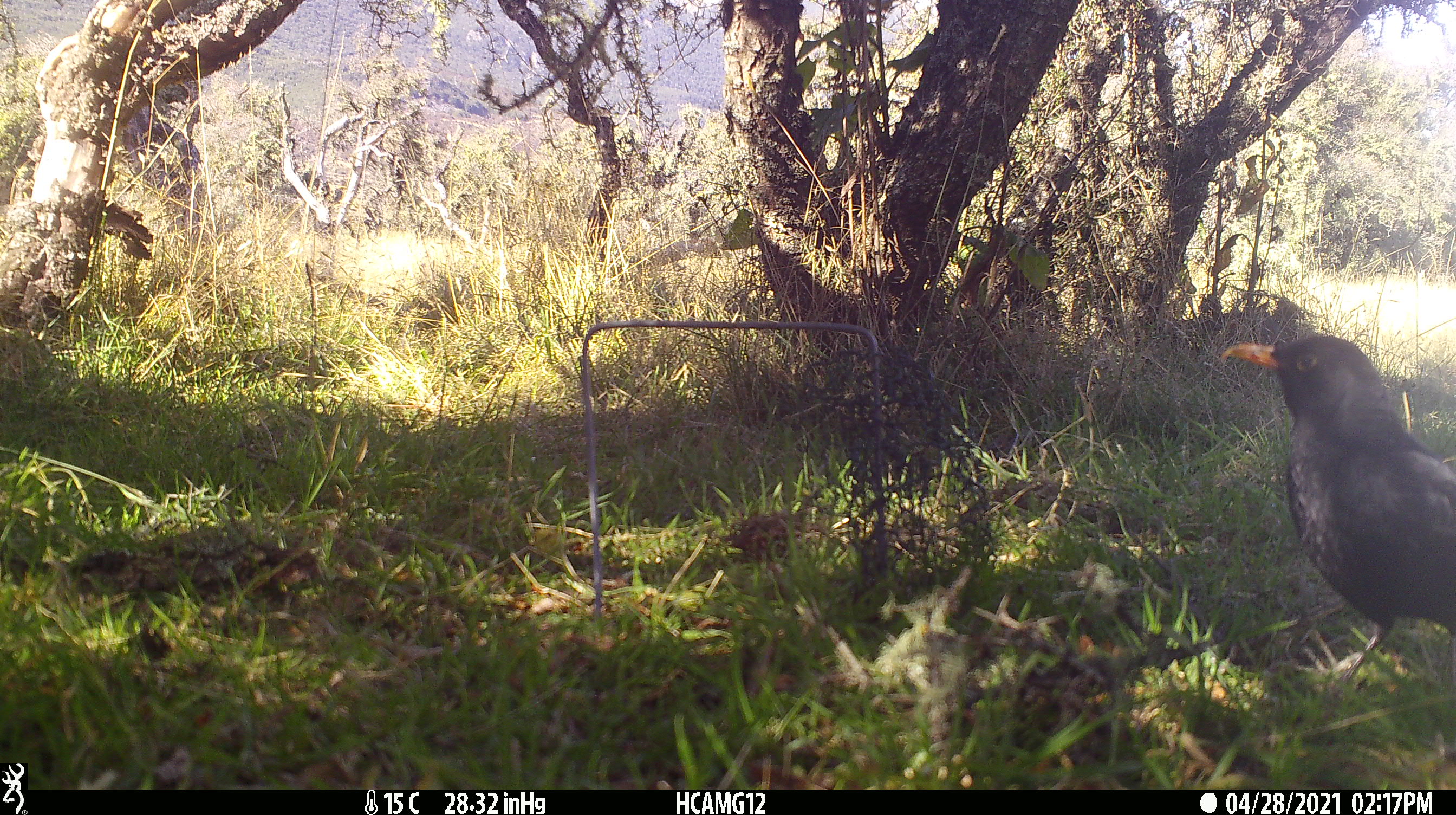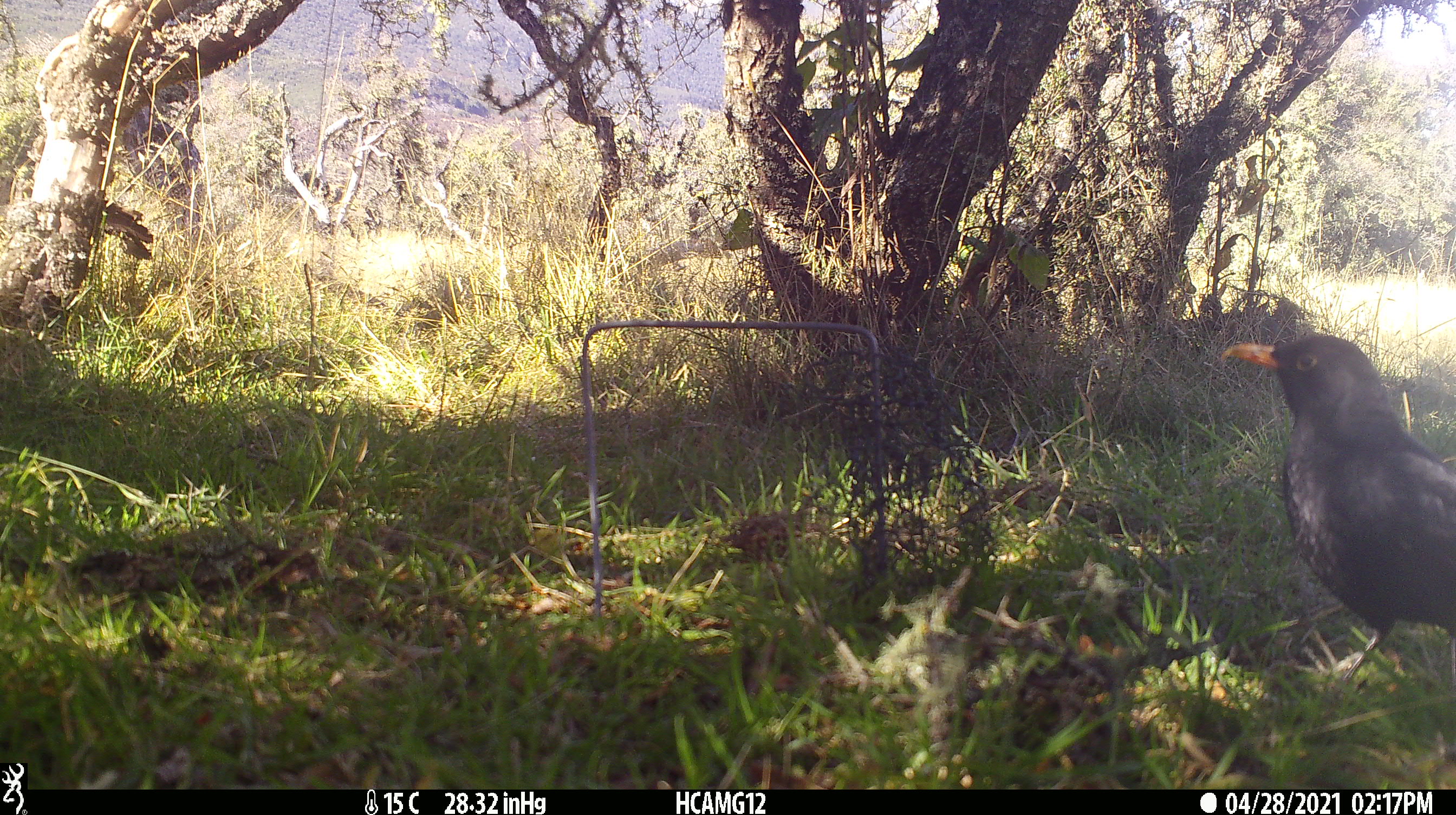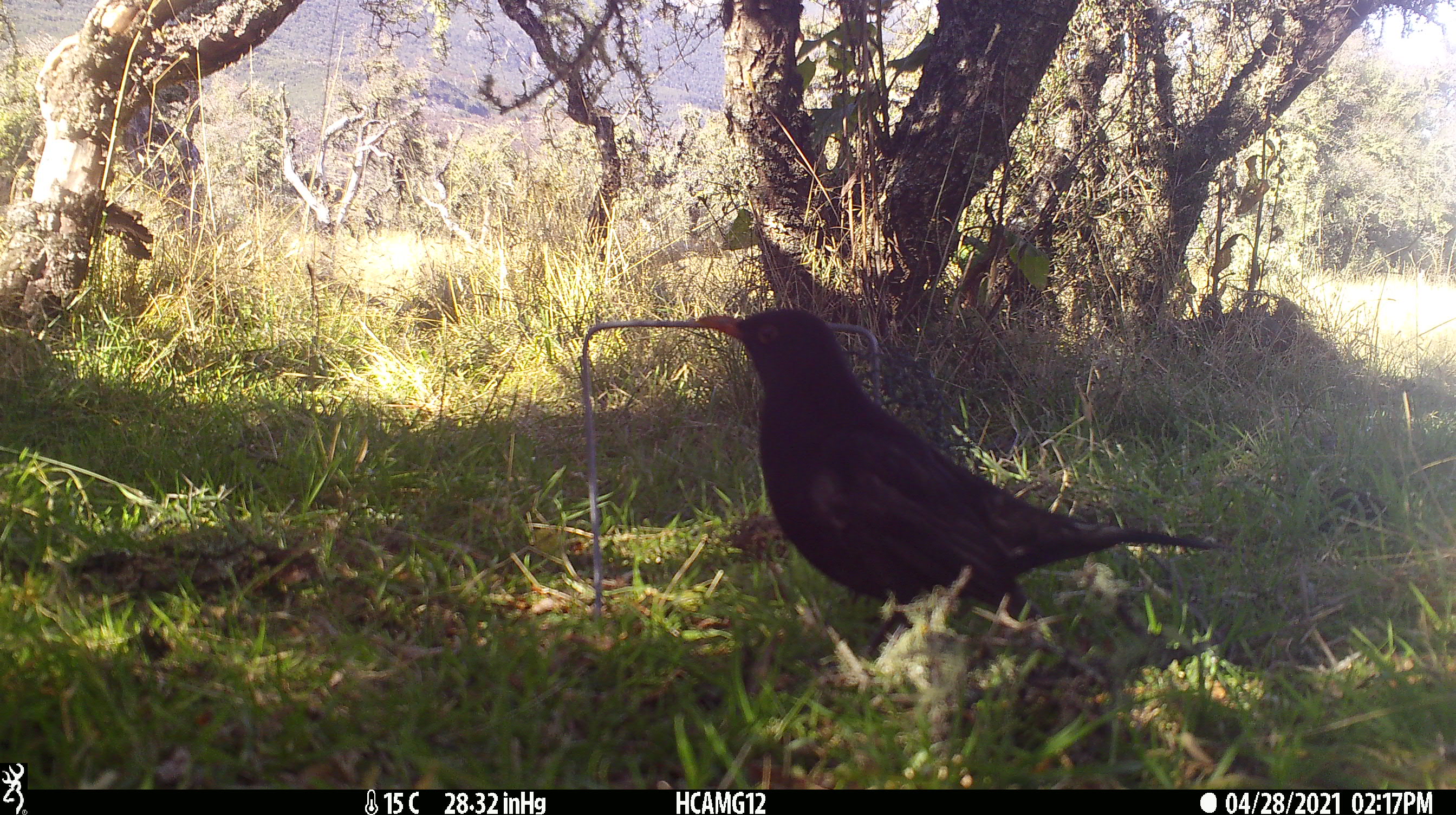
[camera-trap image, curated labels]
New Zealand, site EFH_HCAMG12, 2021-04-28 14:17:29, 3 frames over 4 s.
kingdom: Animalia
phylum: Chordata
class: Aves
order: Passeriformes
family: Turdidae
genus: Turdus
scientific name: Turdus merula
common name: eurasian blackbird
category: blackbird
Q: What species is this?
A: Blackbird (eurasian blackbird) (Turdus merula).